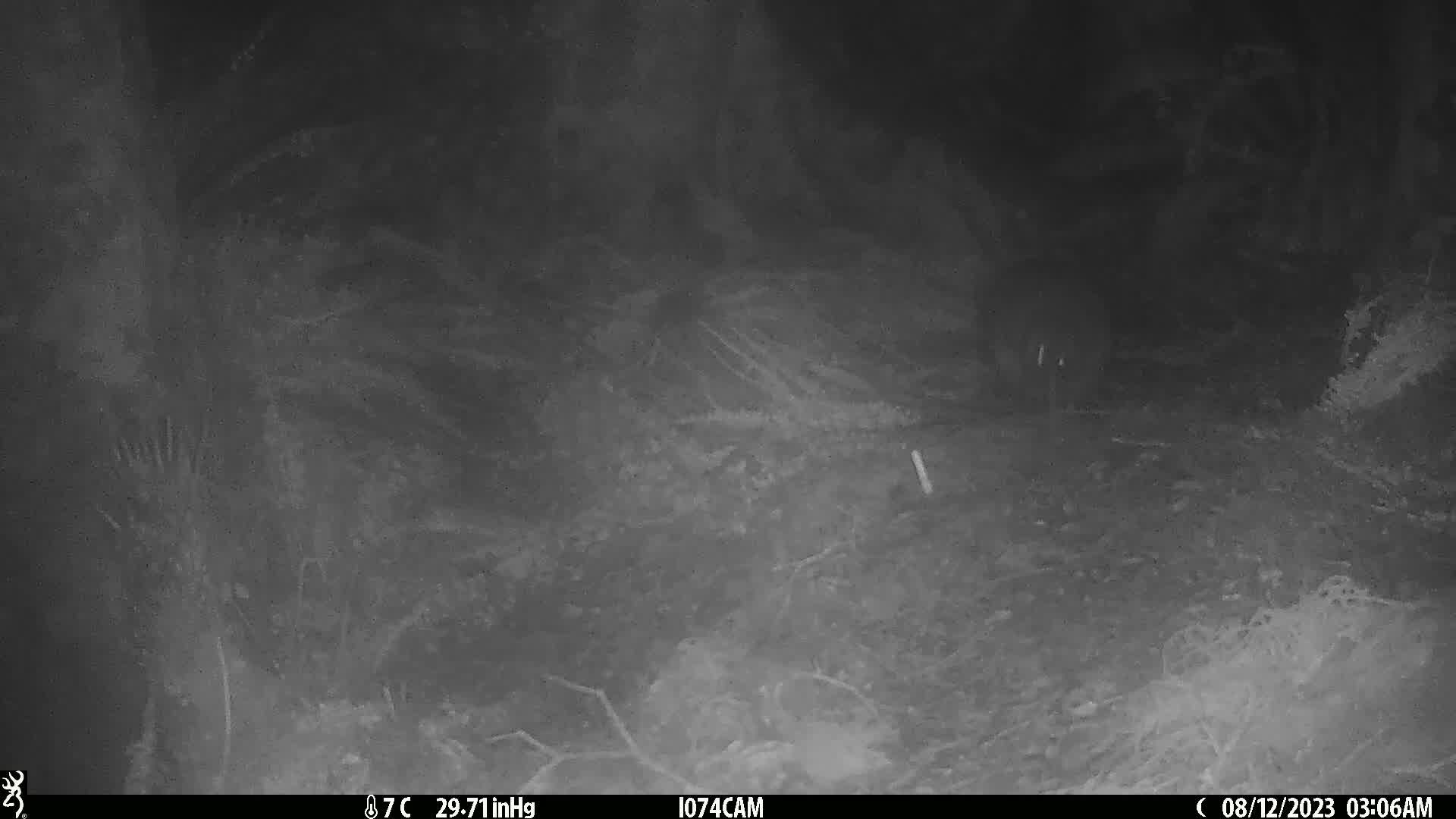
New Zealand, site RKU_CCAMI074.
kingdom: Animalia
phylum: Chordata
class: Aves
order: Apterygiformes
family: Apterygidae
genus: Apteryx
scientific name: Apteryx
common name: kiwi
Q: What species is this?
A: Kiwi (Apteryx).